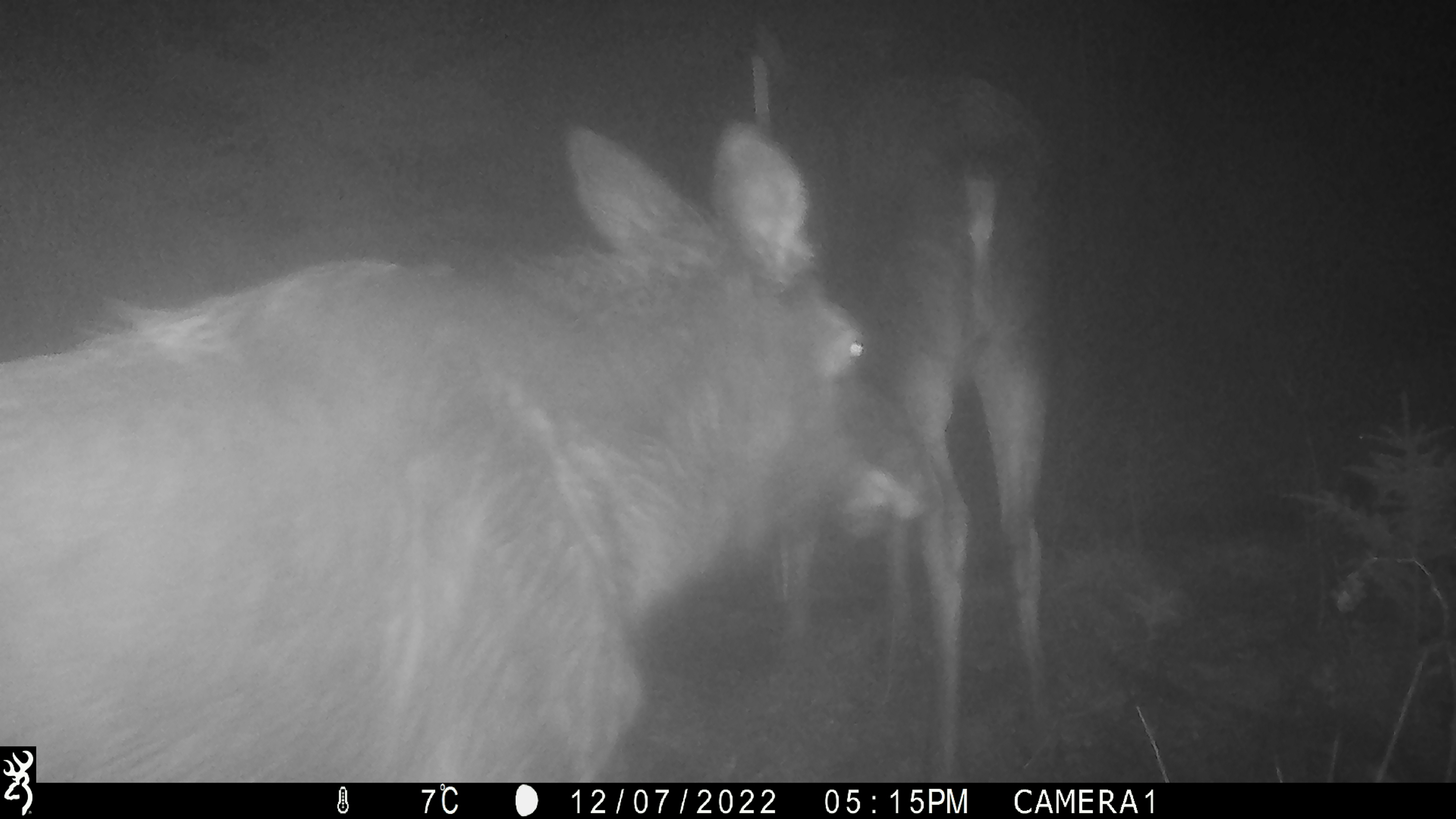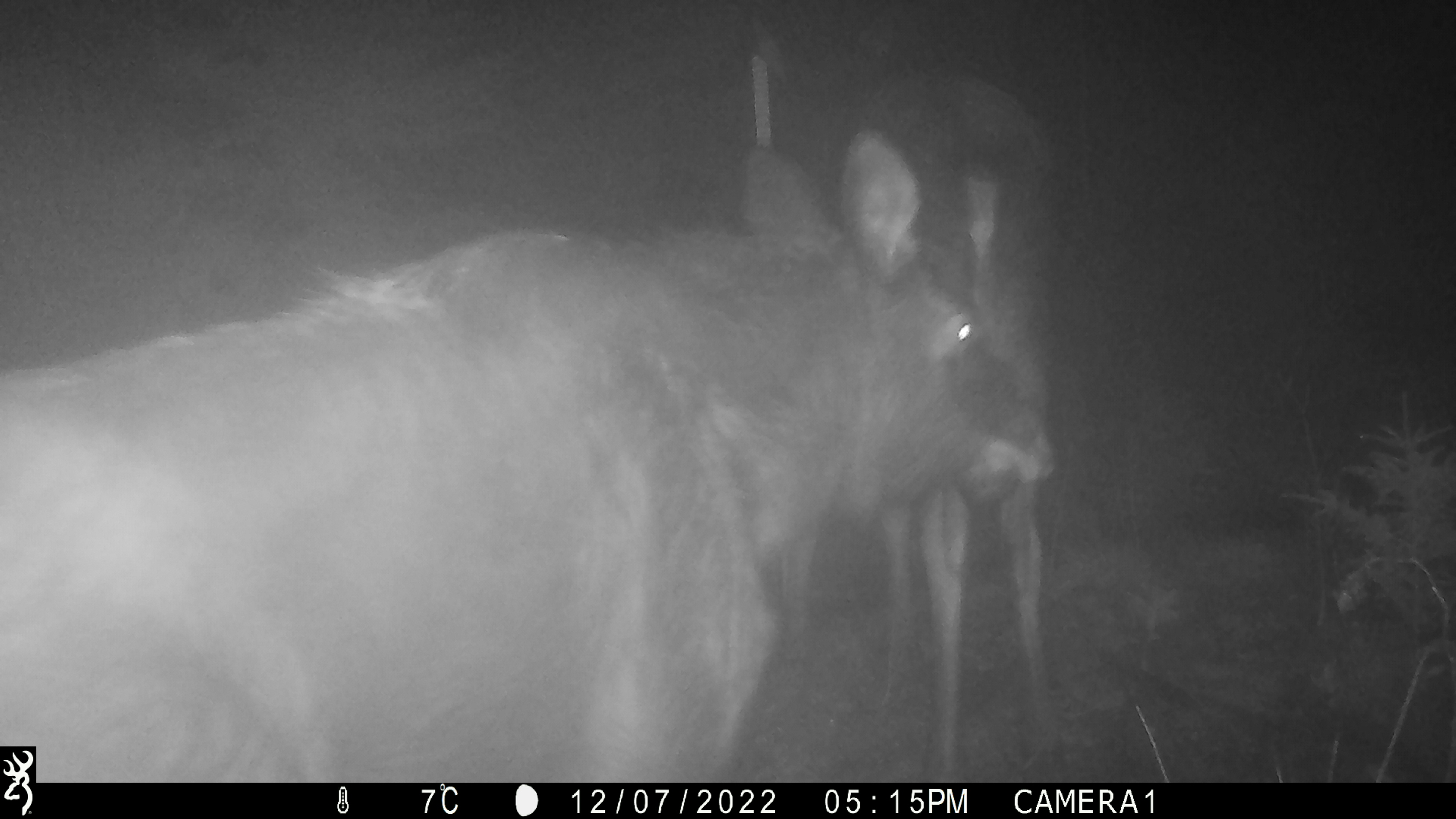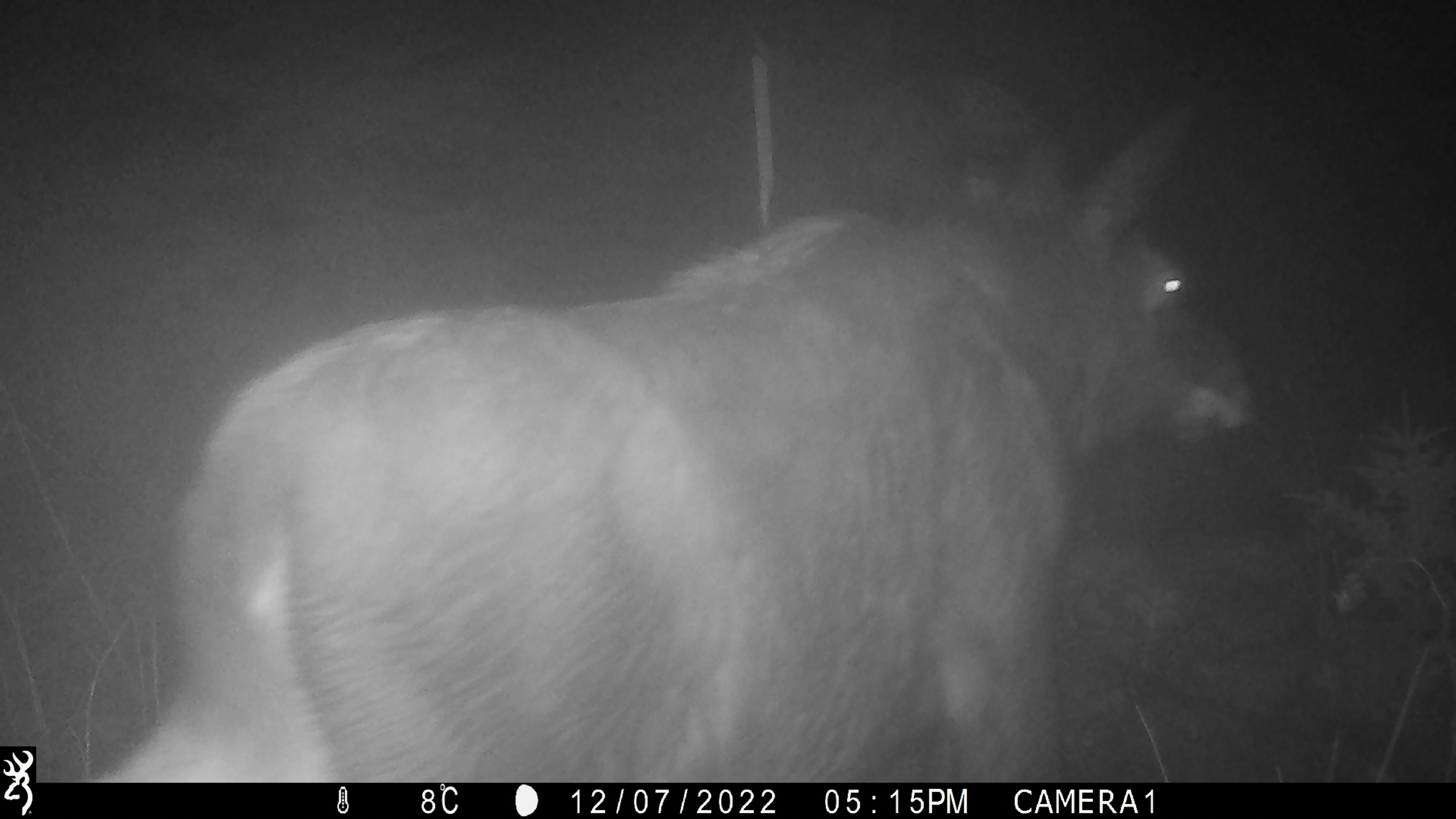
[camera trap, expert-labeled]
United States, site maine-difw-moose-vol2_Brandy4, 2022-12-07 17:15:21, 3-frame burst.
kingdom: Animalia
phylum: Chordata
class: Mammalia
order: Artiodactyla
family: Cervidae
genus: Alces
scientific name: Alces alces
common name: moose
Moose (Alces alces).